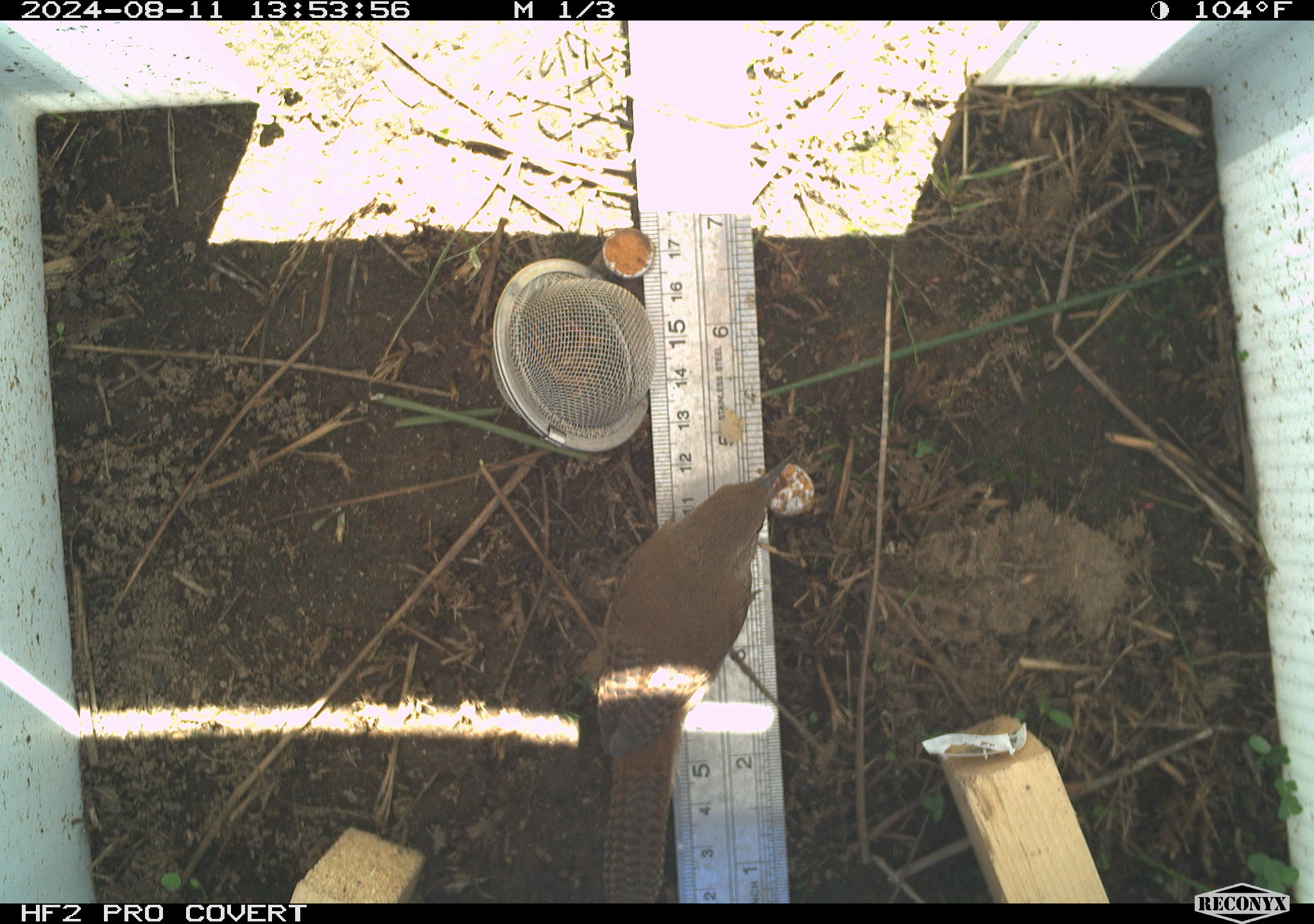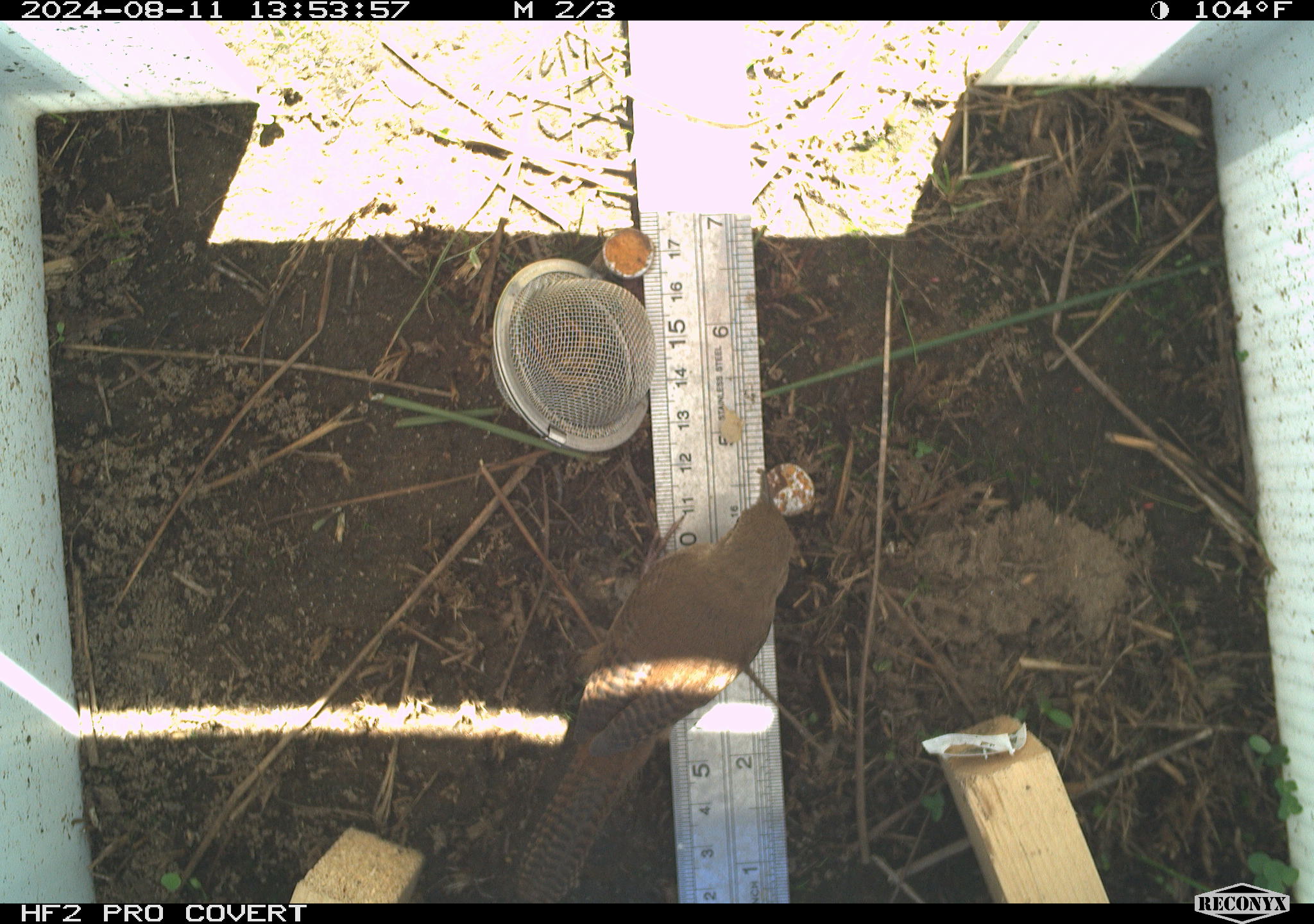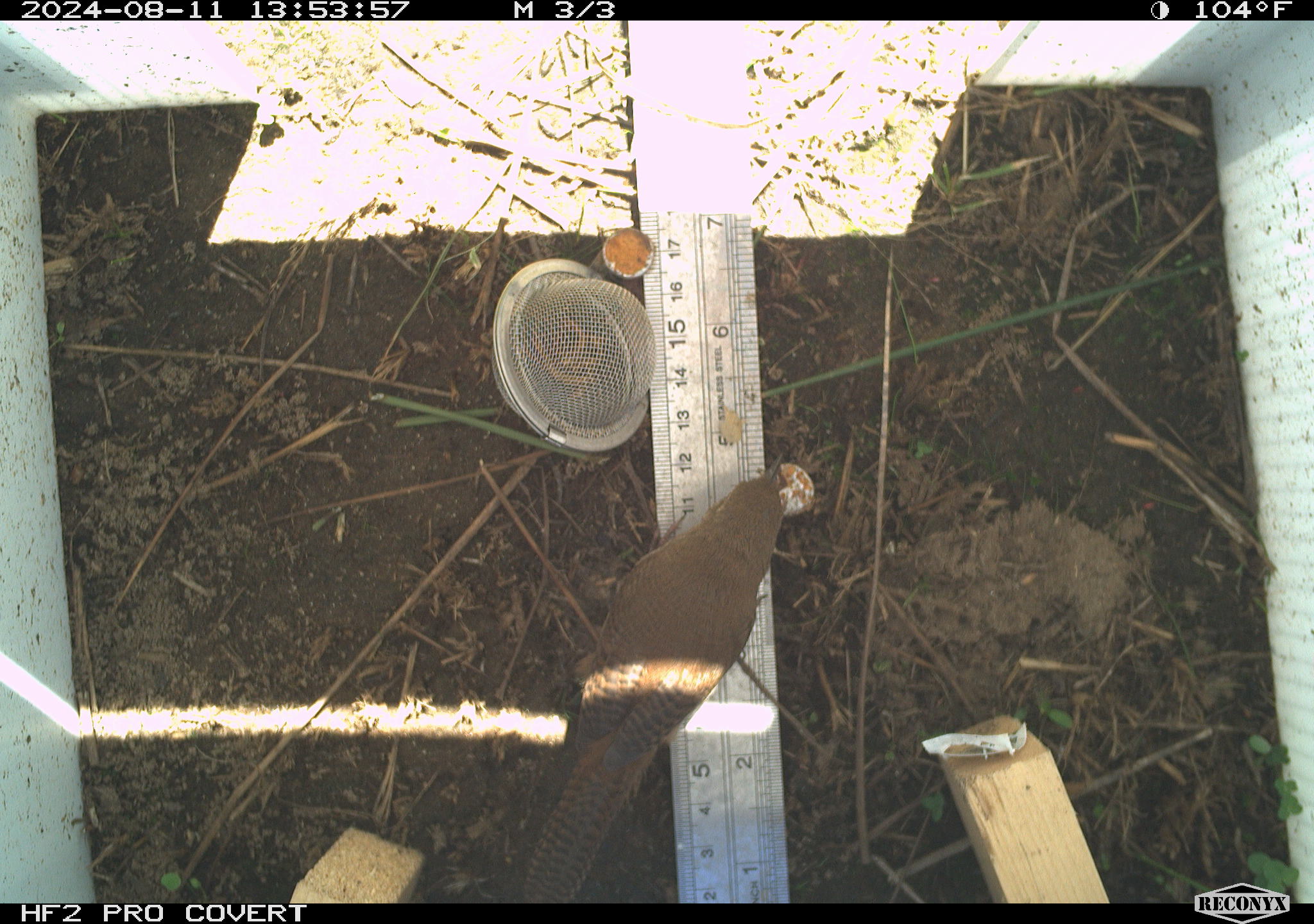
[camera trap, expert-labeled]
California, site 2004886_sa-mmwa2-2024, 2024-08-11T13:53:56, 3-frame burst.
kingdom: Animalia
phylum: Chordata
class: Aves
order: Passeriformes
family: Troglodytidae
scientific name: Troglodytidae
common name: wren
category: troglodytidae family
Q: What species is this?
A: Troglodytidae family (wren) (Troglodytidae).